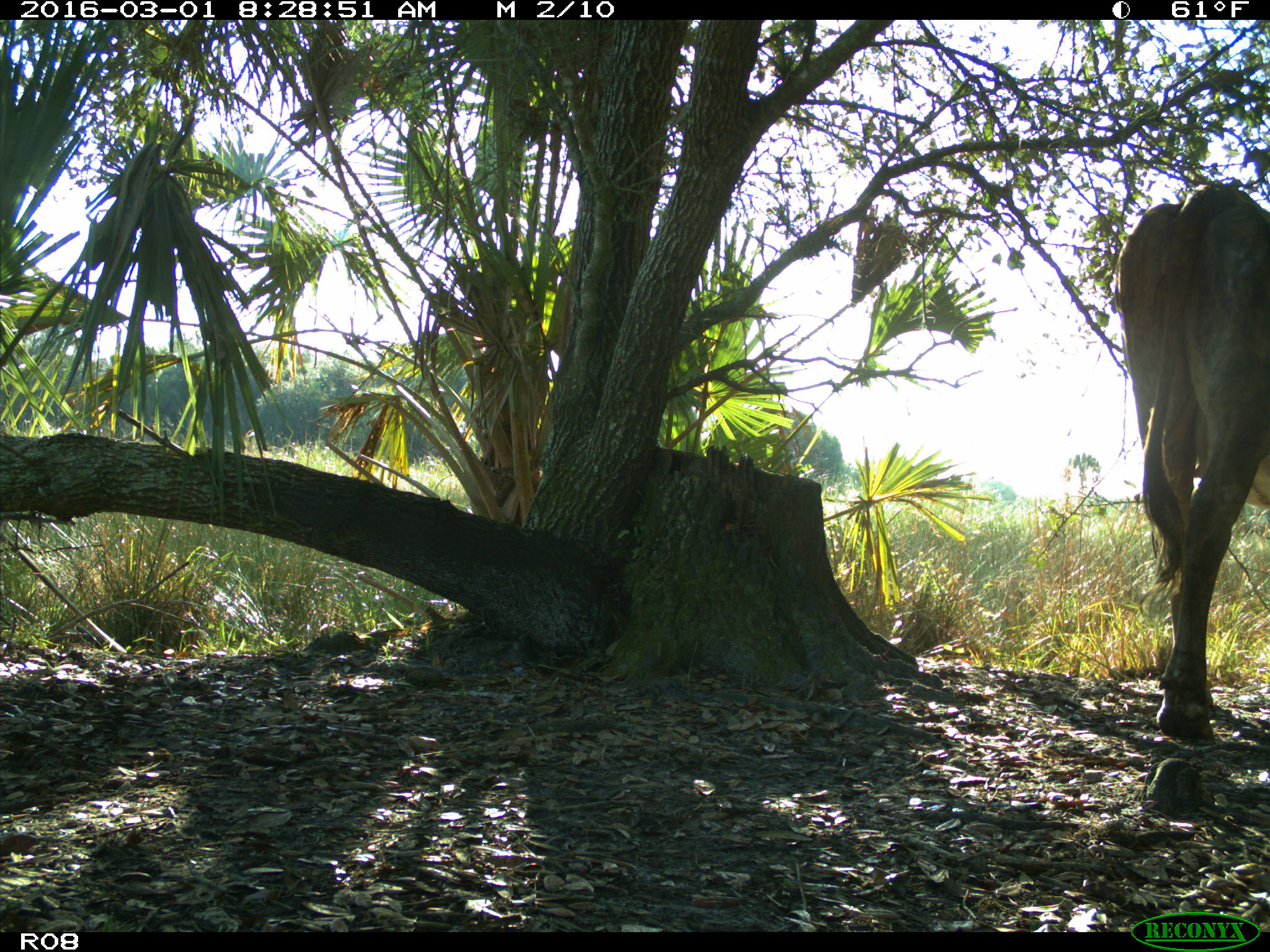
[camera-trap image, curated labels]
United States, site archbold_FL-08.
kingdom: Animalia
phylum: Chordata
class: Mammalia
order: Artiodactyla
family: Bovidae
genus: Bos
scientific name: Bos taurus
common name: domestic cow